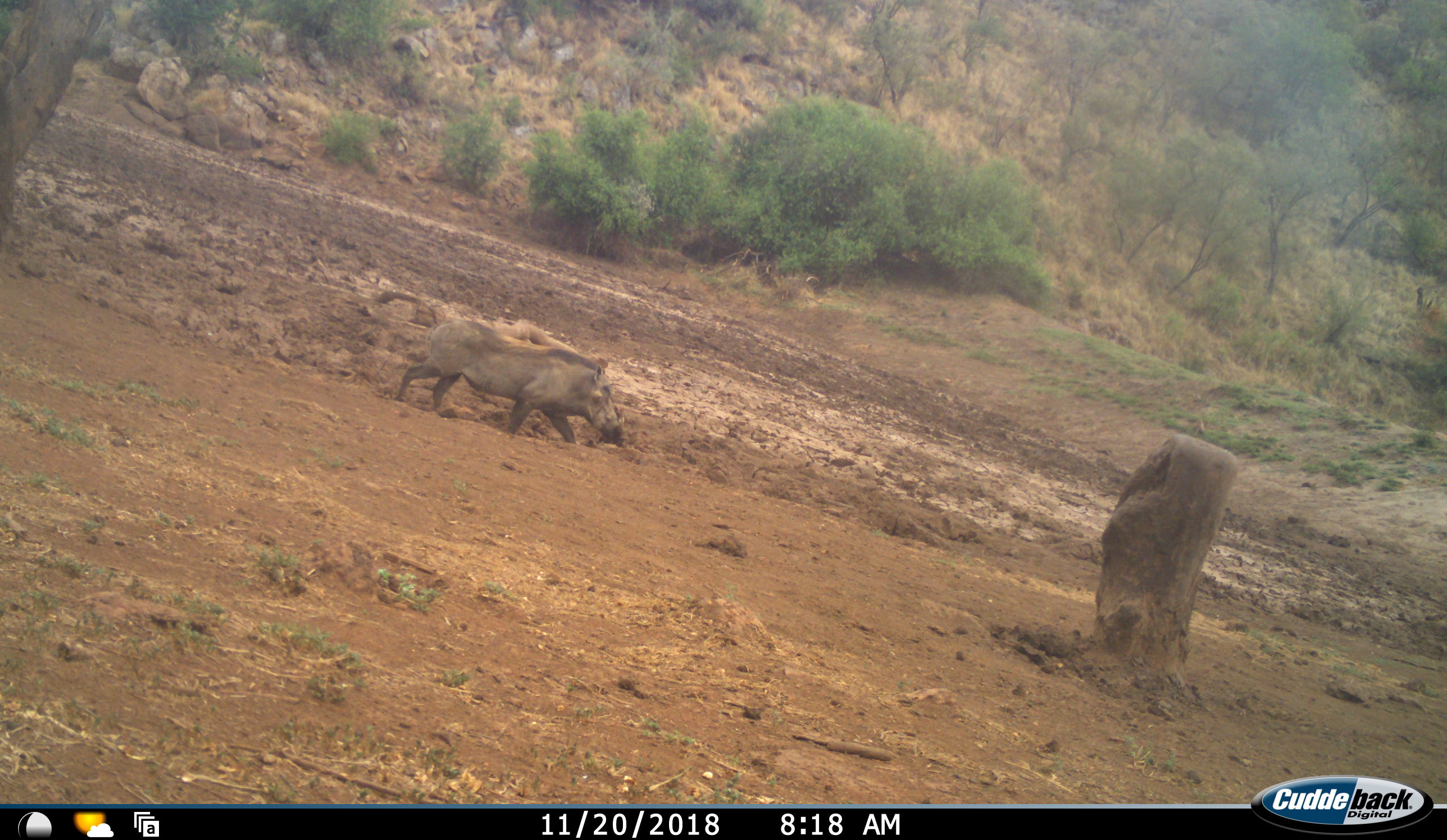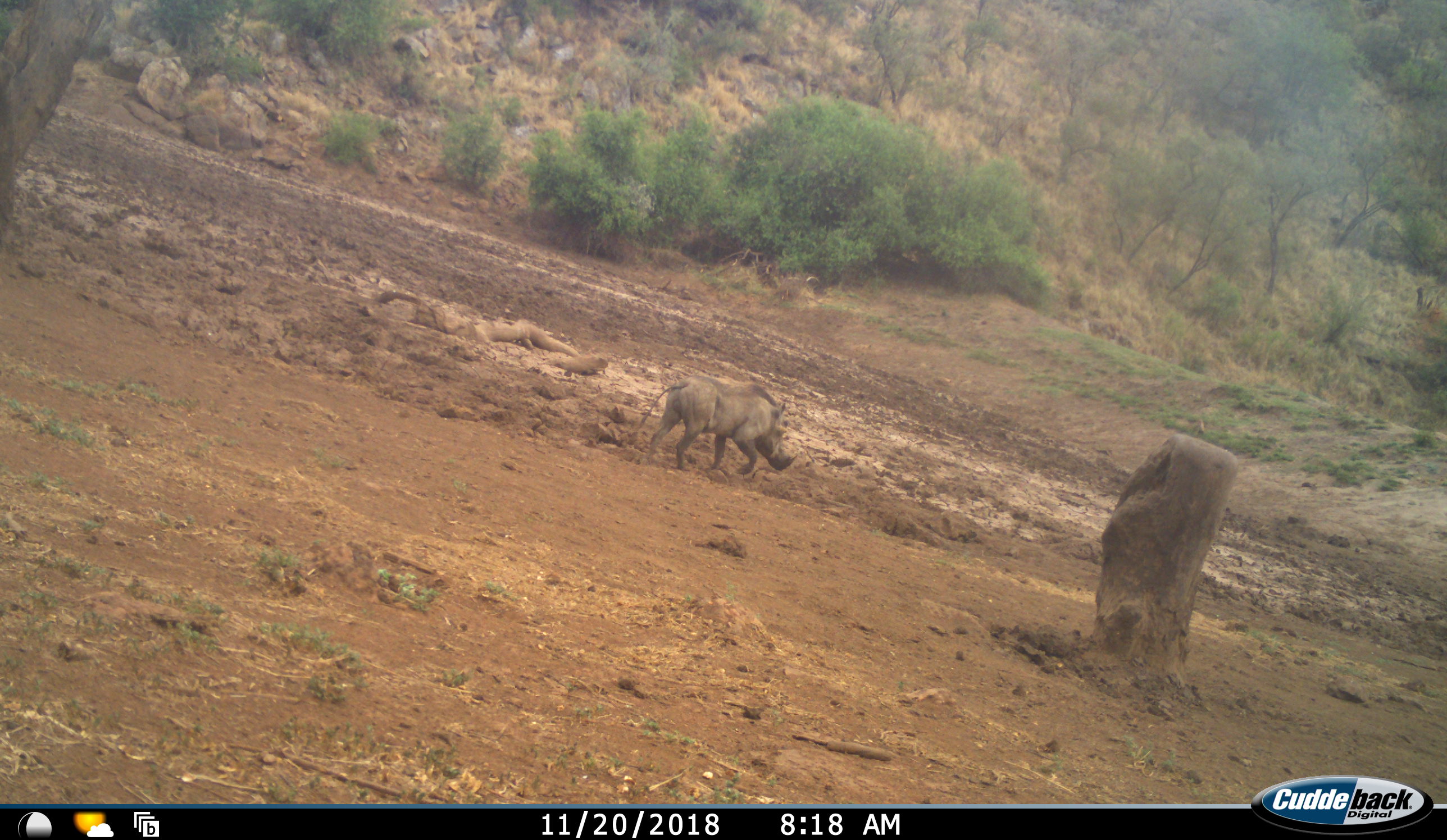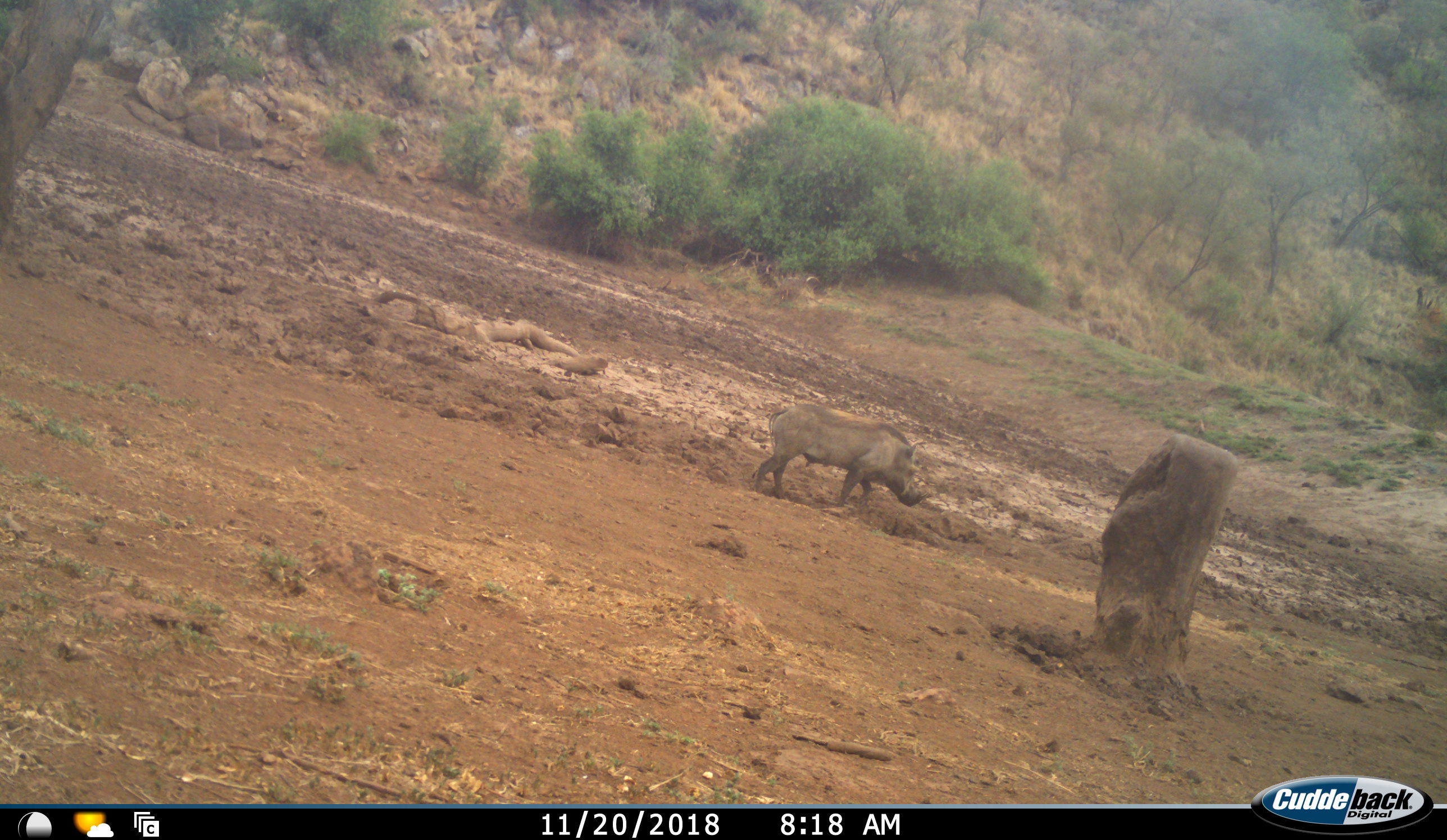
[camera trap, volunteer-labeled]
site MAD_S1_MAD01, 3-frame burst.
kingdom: Animalia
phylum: Chordata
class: Mammalia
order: Artiodactyla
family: Suidae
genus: Phacochoerus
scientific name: Phacochoerus africanus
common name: warthog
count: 1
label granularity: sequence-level